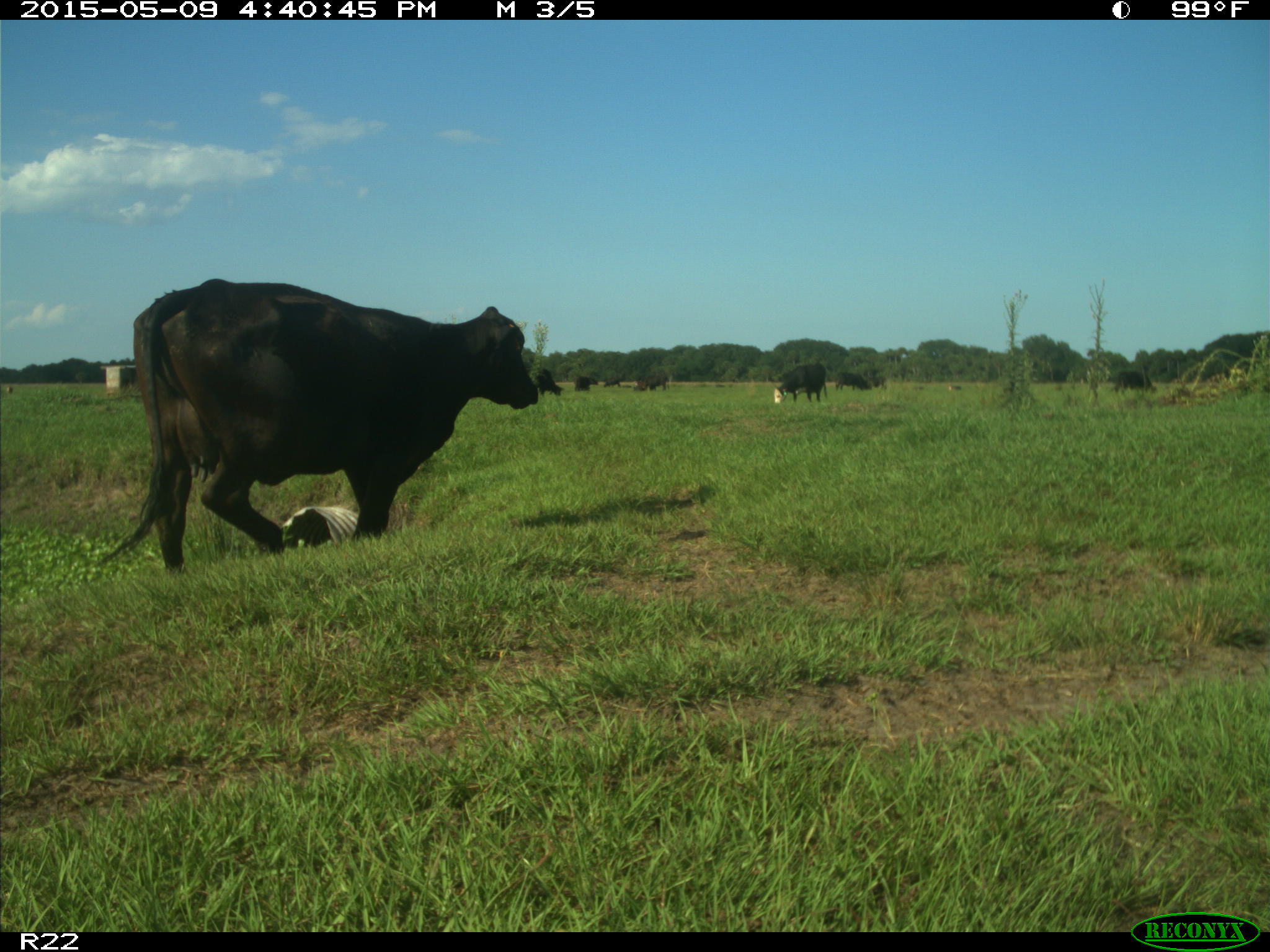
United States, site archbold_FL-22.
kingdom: Animalia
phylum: Chordata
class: Mammalia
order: Artiodactyla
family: Bovidae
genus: Bos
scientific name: Bos taurus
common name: domestic cow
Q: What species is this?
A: Bos taurus (domestic cow).